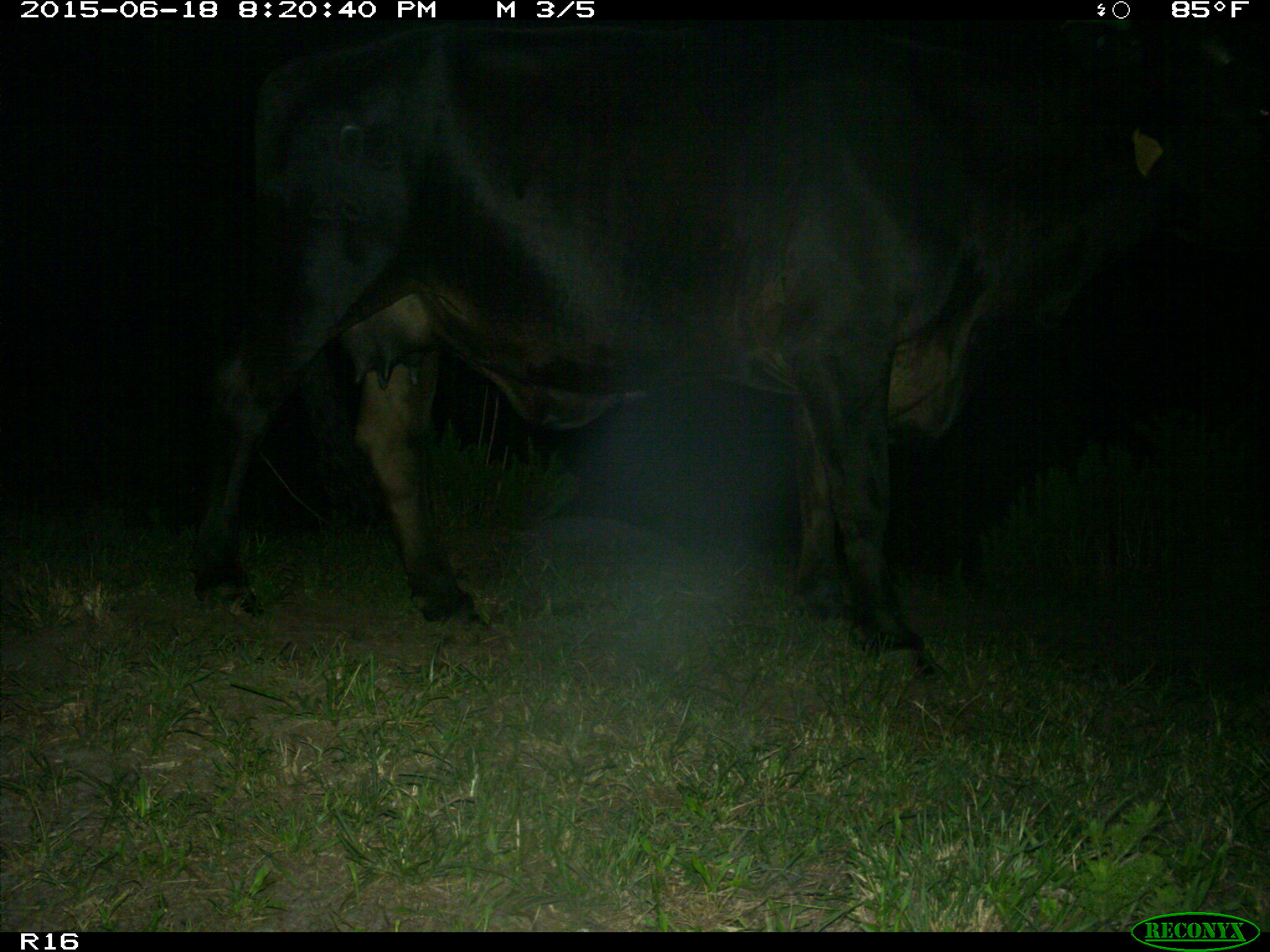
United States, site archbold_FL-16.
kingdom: Animalia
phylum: Chordata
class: Mammalia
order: Artiodactyla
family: Bovidae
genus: Bos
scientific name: Bos taurus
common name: domestic cow